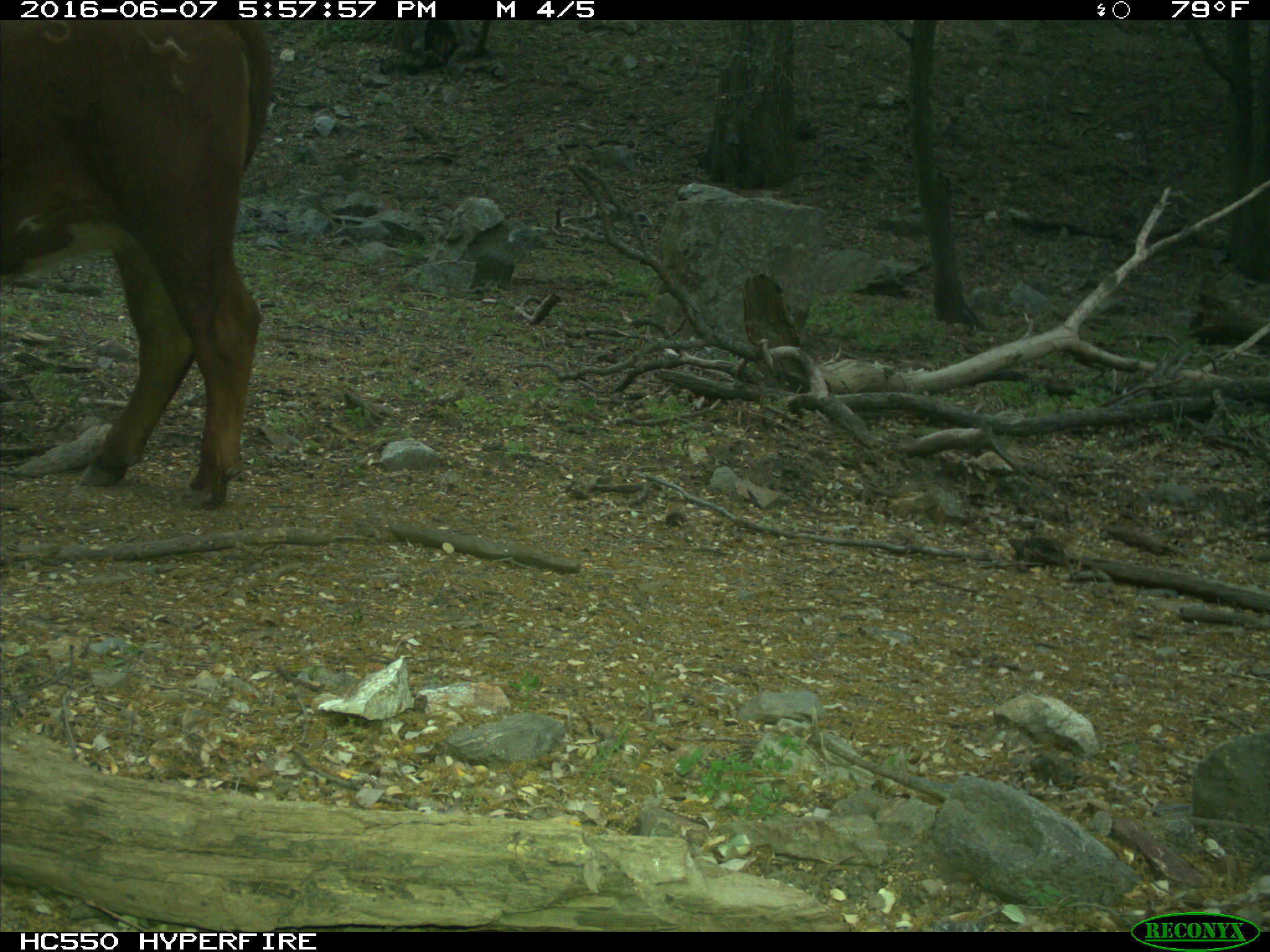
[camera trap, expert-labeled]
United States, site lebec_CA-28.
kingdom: Animalia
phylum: Chordata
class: Mammalia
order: Artiodactyla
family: Bovidae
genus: Bos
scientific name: Bos taurus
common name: domestic cow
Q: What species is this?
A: Bos taurus (domestic cow).